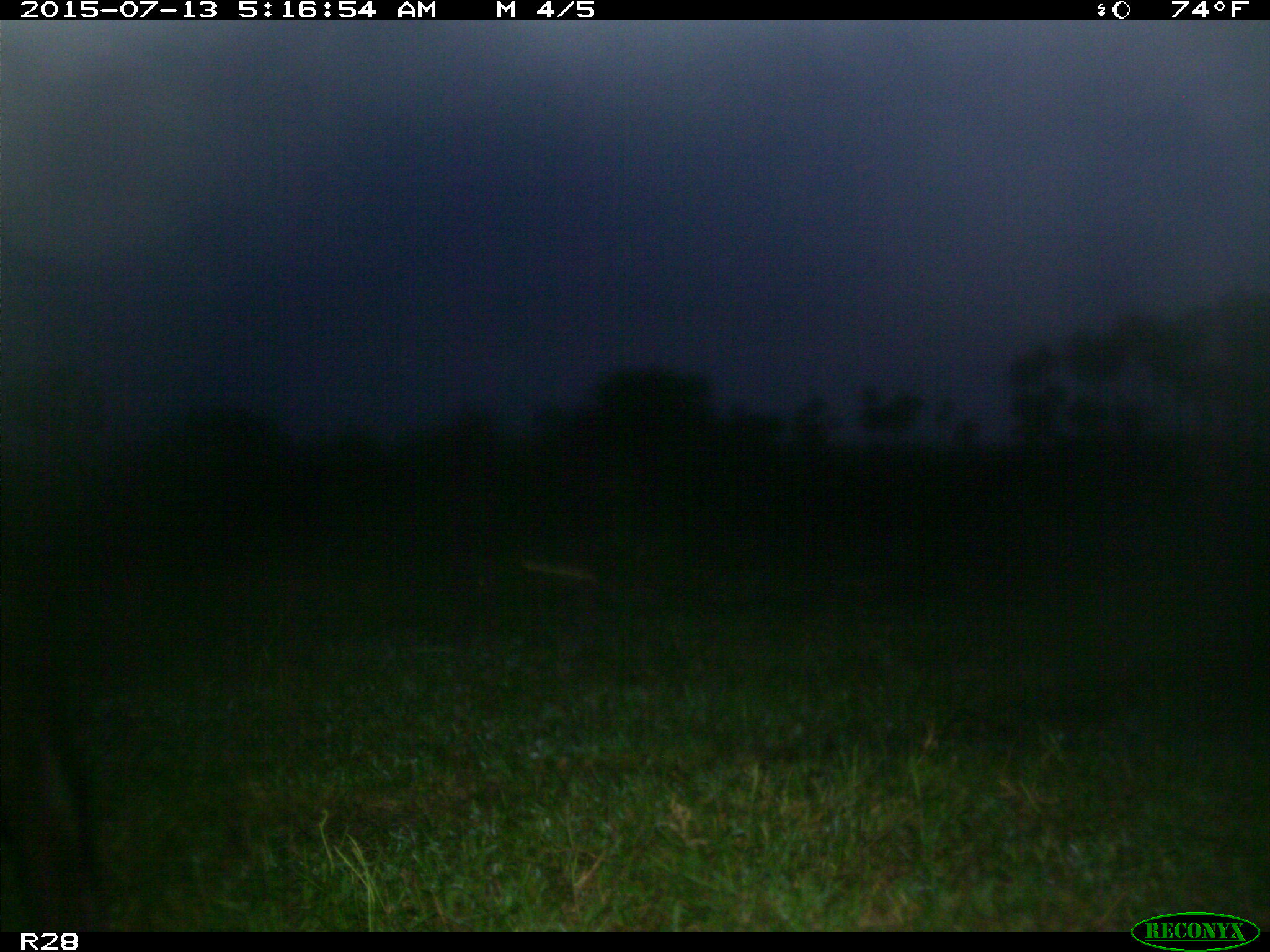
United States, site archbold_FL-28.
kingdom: Animalia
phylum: Chordata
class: Mammalia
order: Artiodactyla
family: Bovidae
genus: Bos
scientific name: Bos taurus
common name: domestic cow